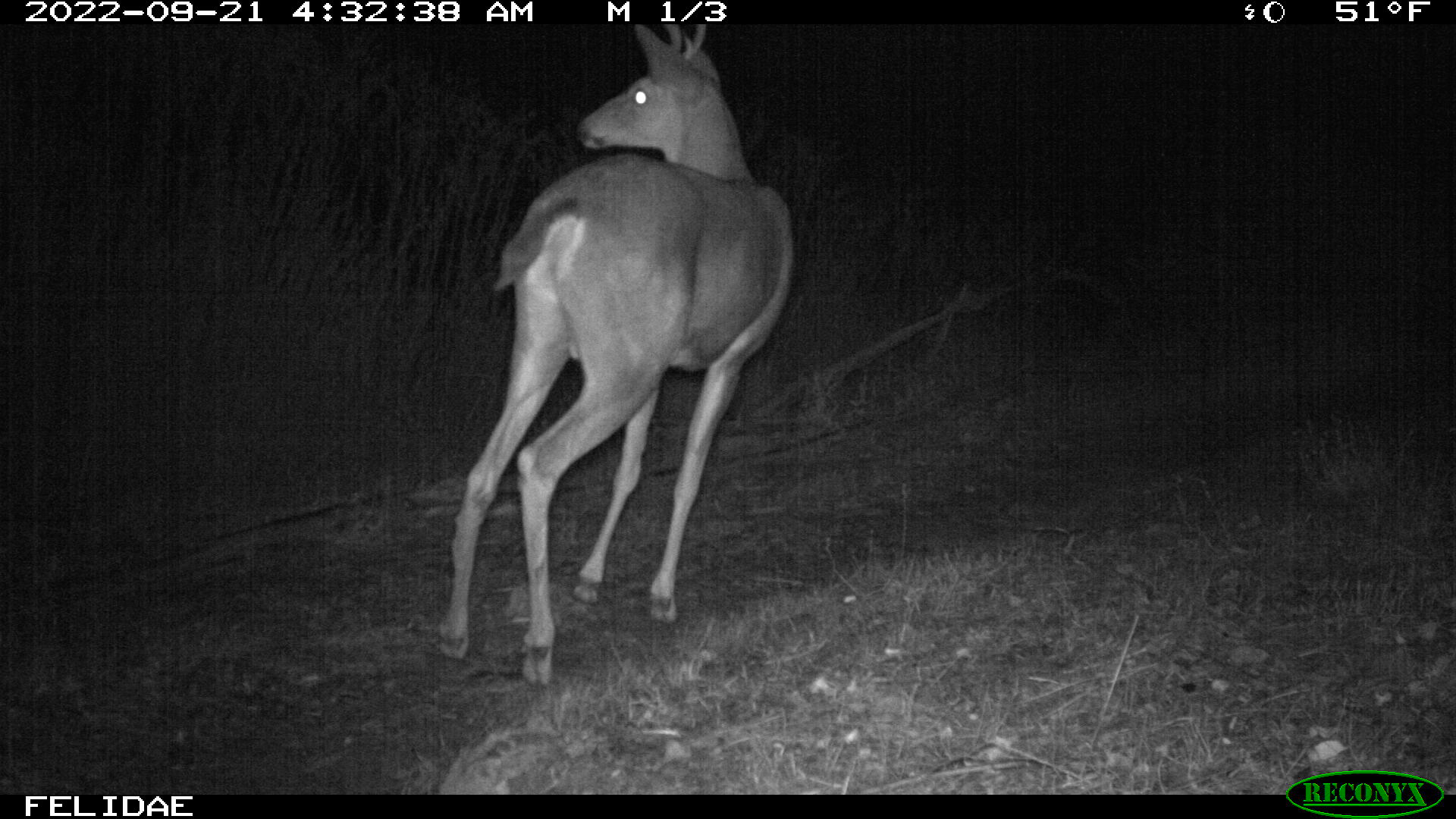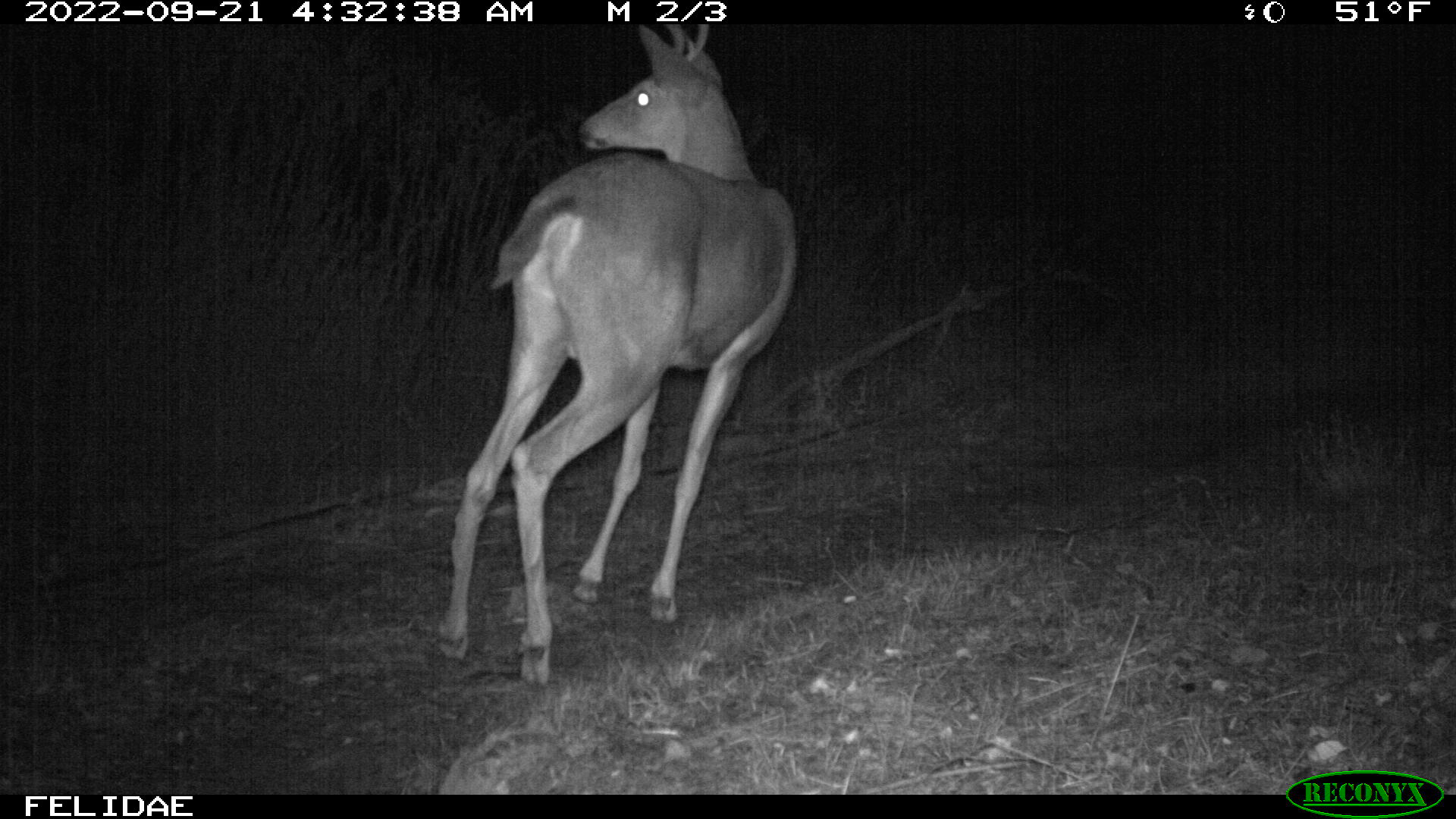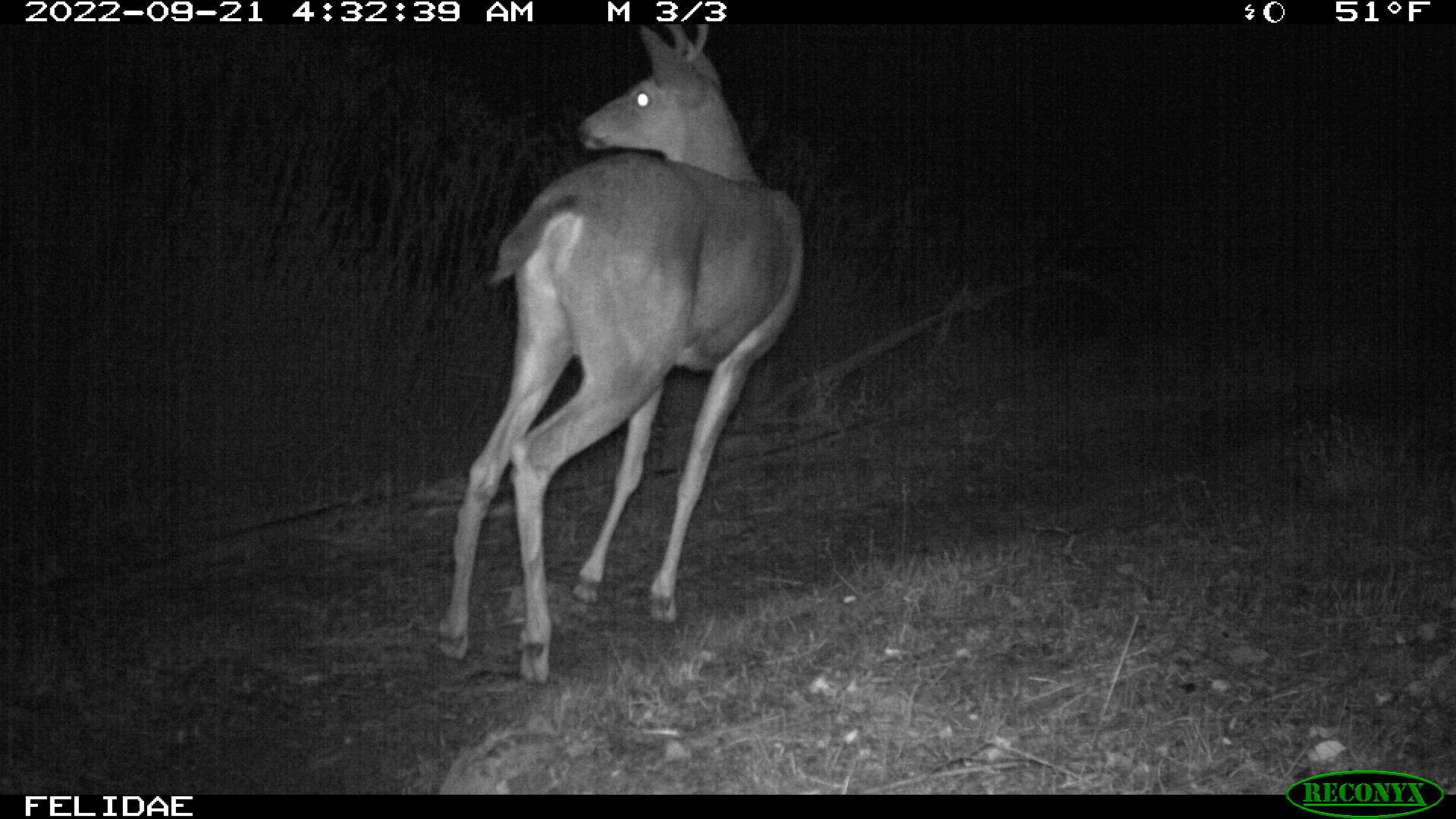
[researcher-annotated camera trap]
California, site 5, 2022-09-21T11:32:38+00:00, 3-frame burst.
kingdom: Animalia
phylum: Chordata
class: Mammalia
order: Artiodactyla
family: Cervidae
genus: Odocoileus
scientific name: Odocoileus hemionus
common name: mule deer